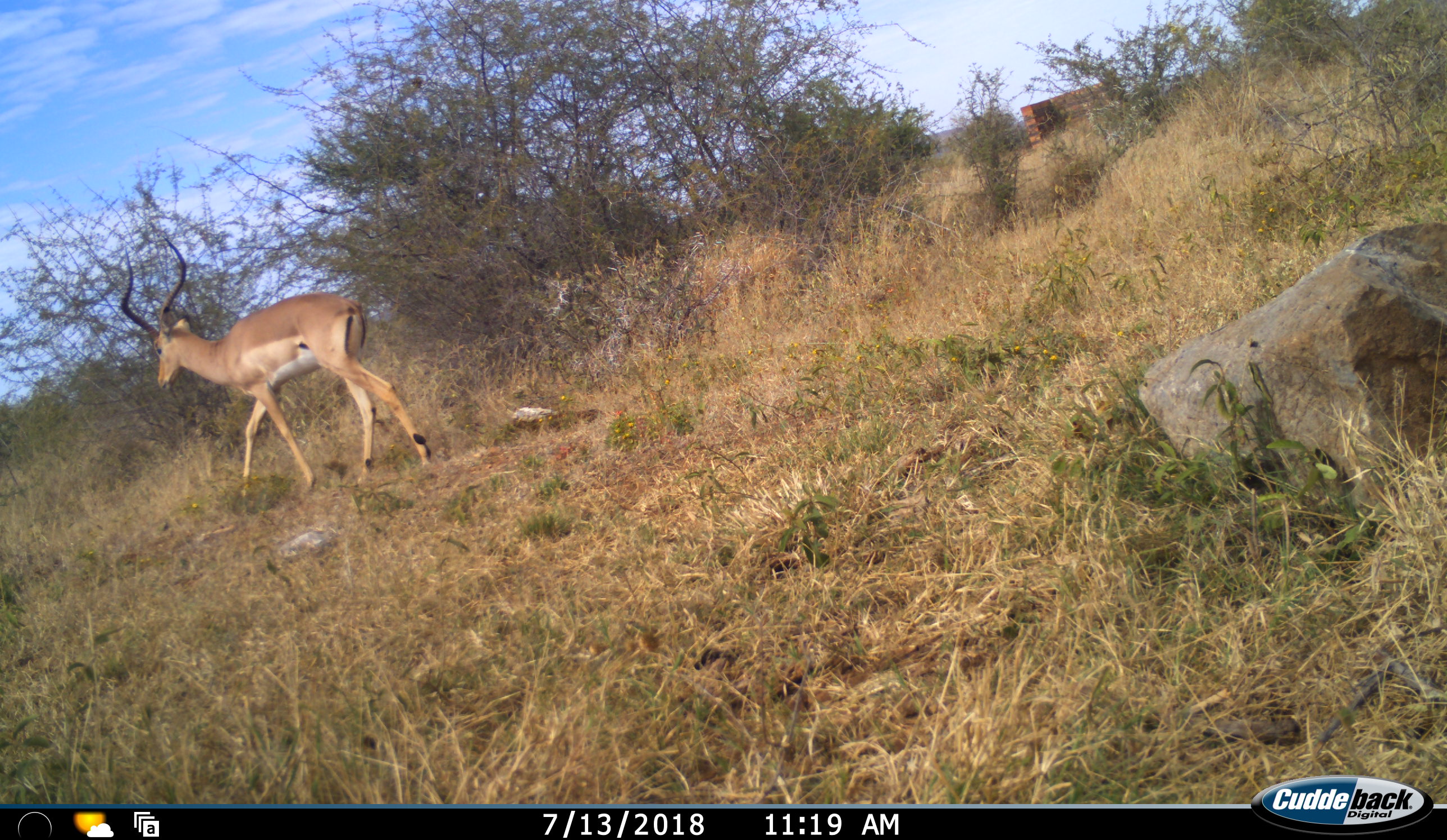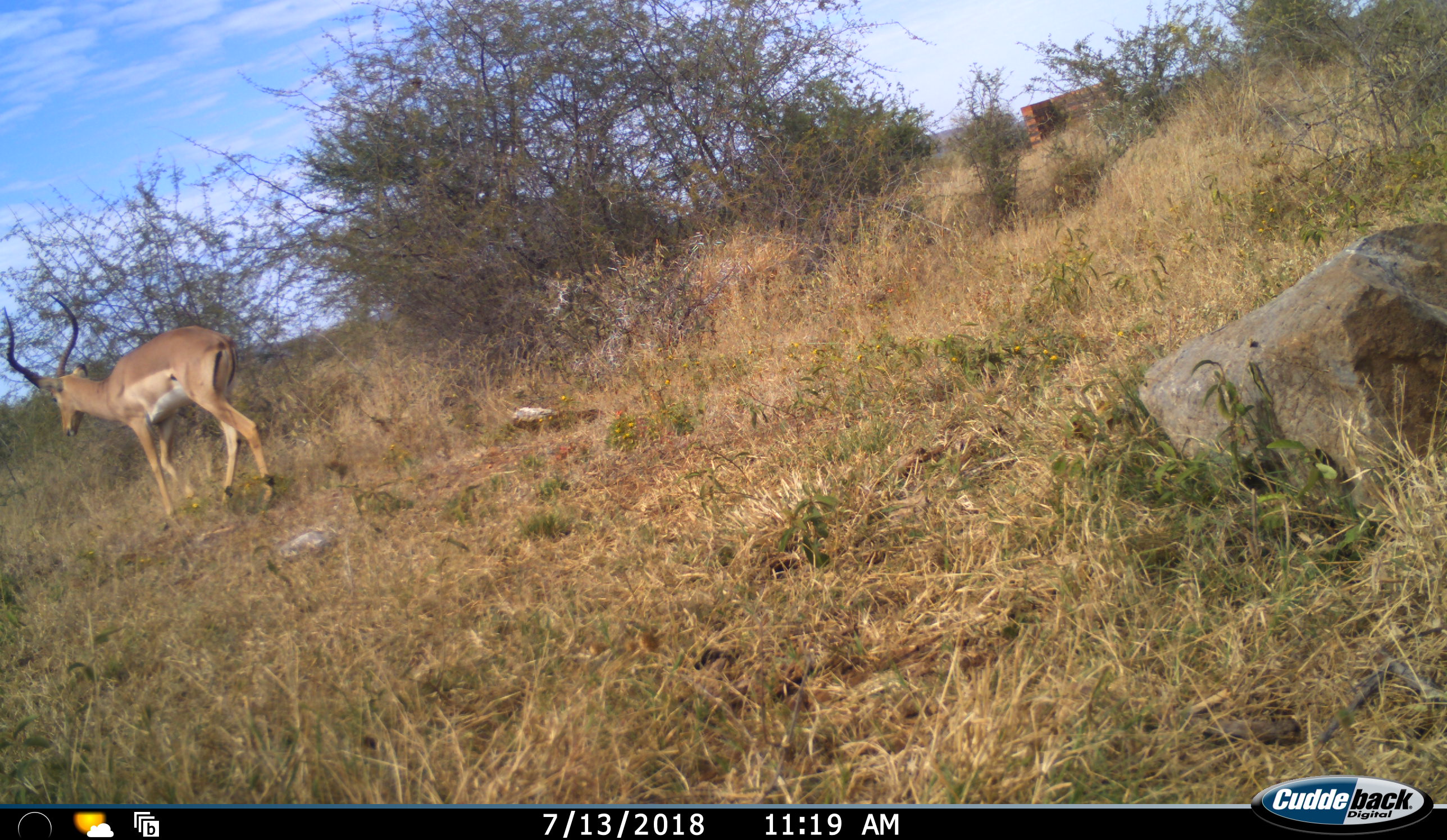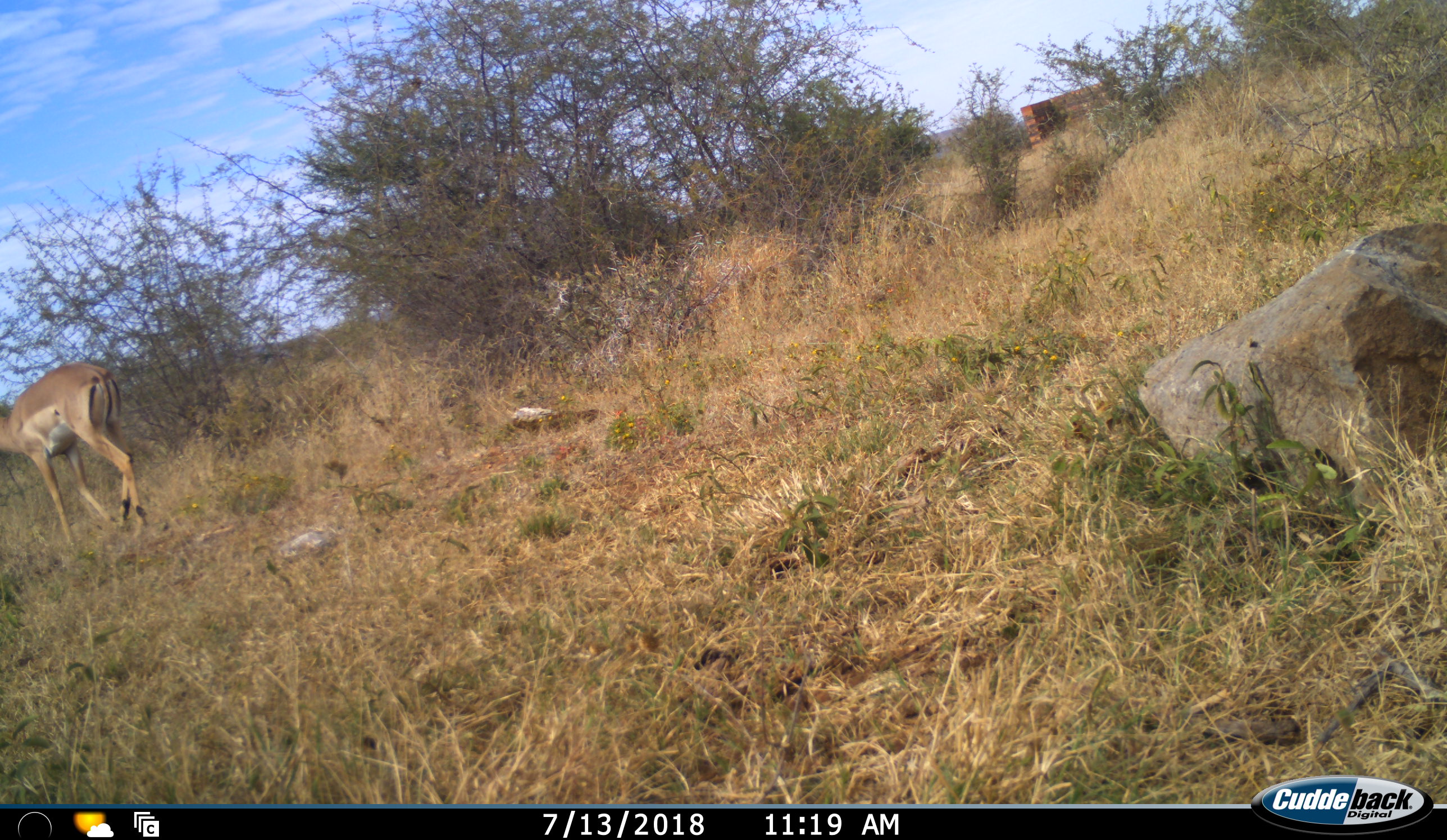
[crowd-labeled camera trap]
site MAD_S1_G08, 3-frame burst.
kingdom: Animalia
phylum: Chordata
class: Mammalia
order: Artiodactyla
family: Bovidae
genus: Aepyceros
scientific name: Aepyceros melampus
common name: impala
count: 1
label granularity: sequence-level